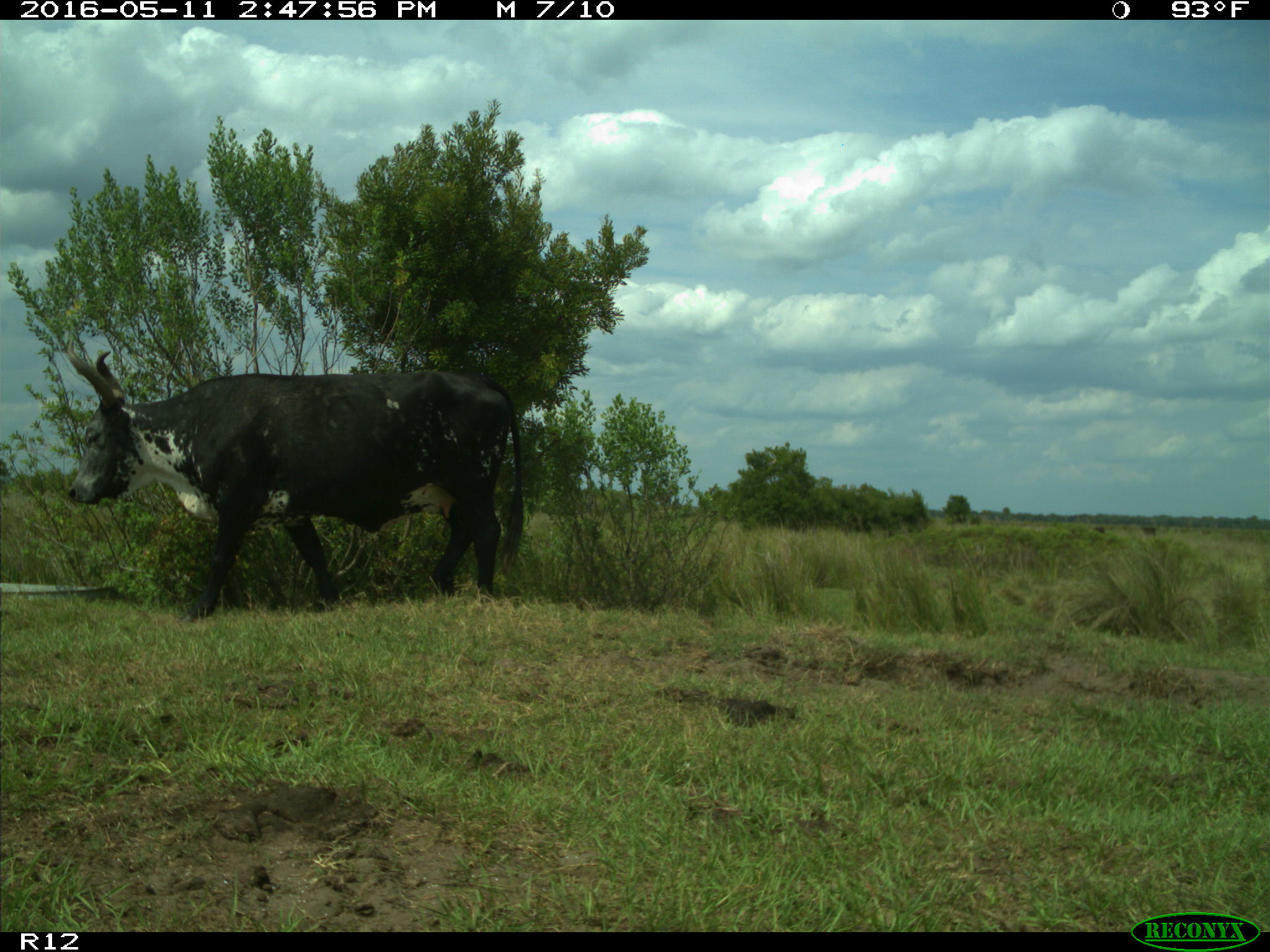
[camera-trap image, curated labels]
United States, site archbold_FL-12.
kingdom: Animalia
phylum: Chordata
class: Mammalia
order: Artiodactyla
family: Bovidae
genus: Bos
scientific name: Bos taurus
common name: domestic cow